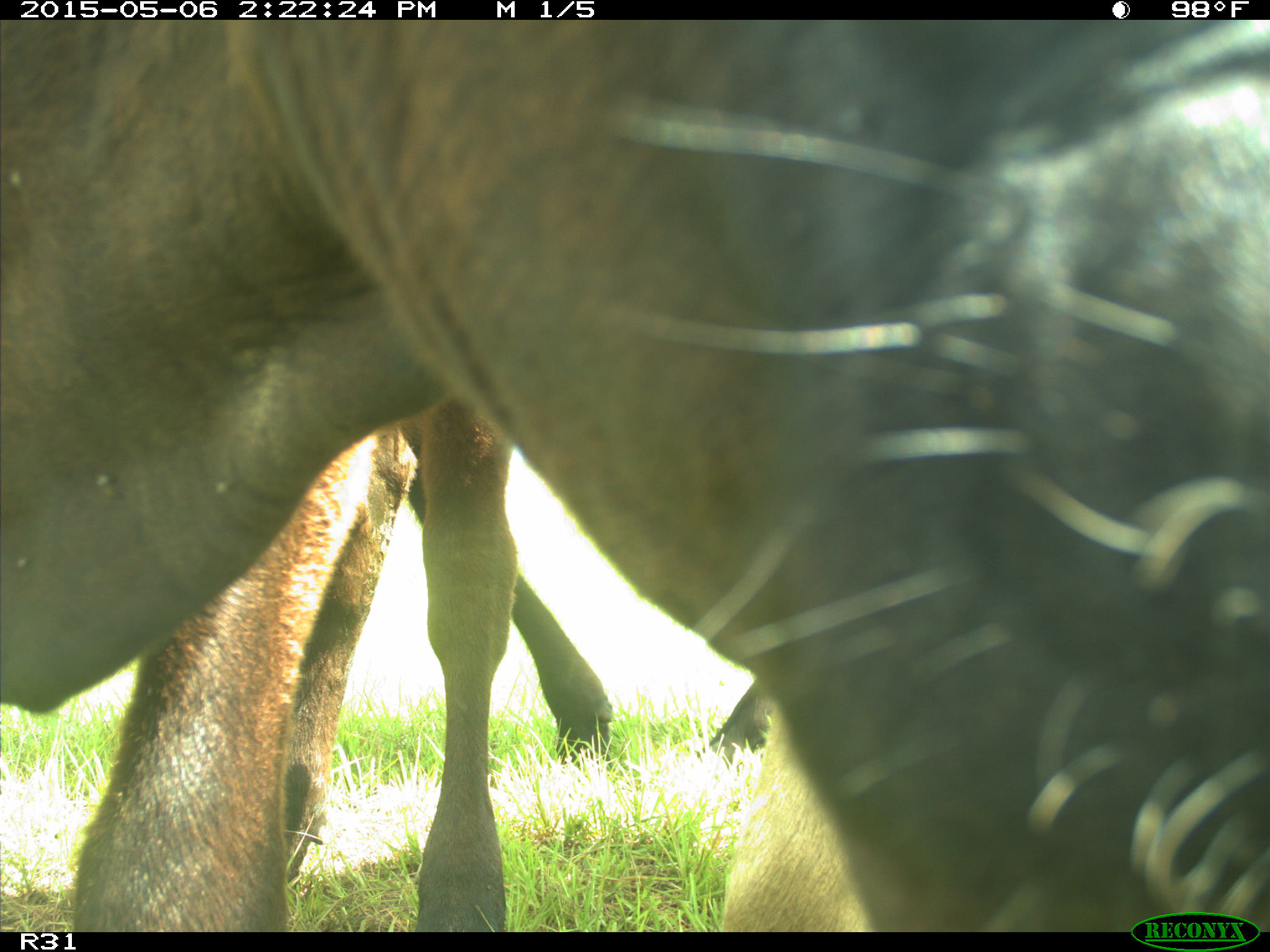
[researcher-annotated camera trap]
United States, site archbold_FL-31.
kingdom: Animalia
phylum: Chordata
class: Mammalia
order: Artiodactyla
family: Bovidae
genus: Bos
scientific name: Bos taurus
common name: domestic cow